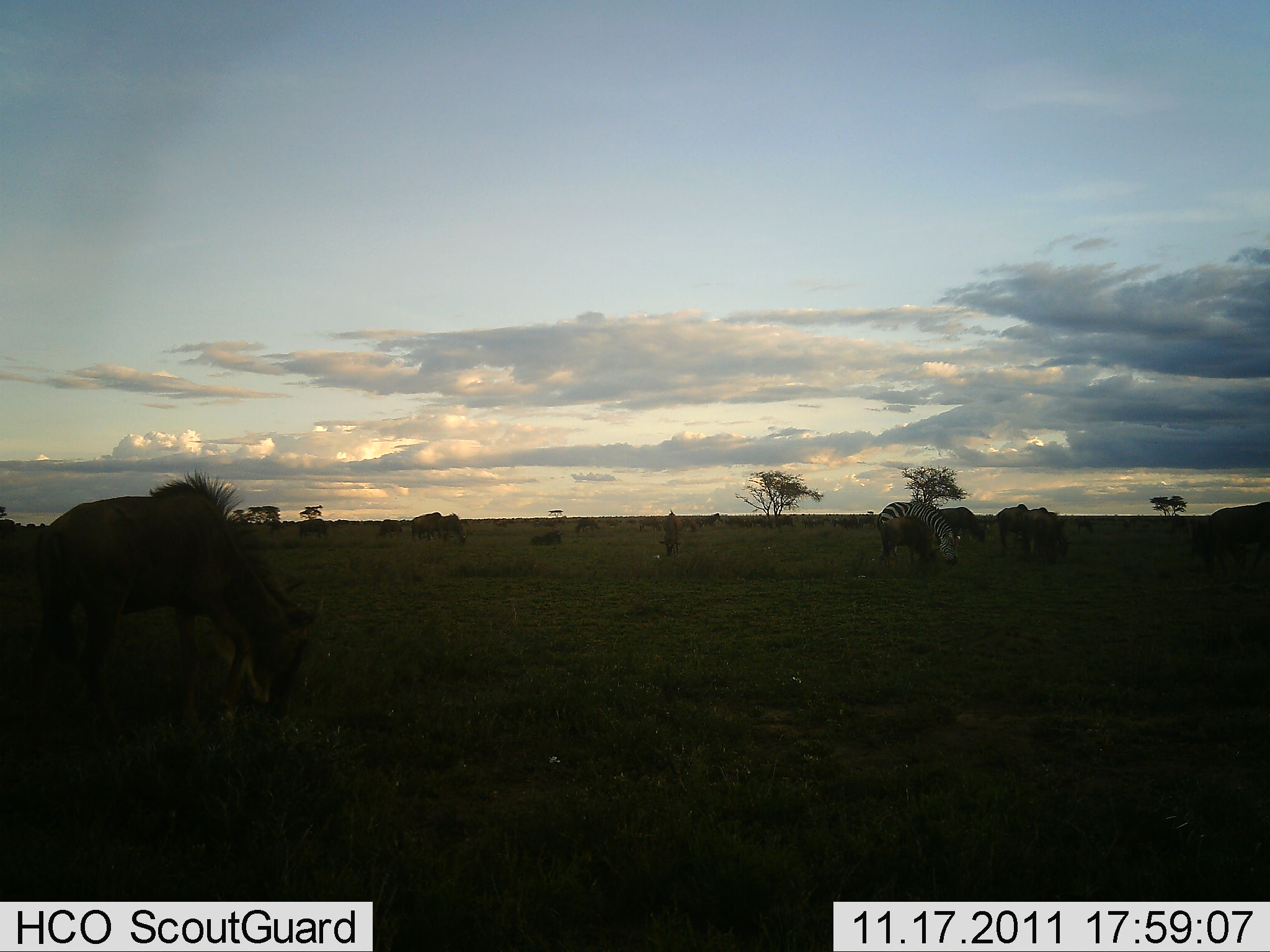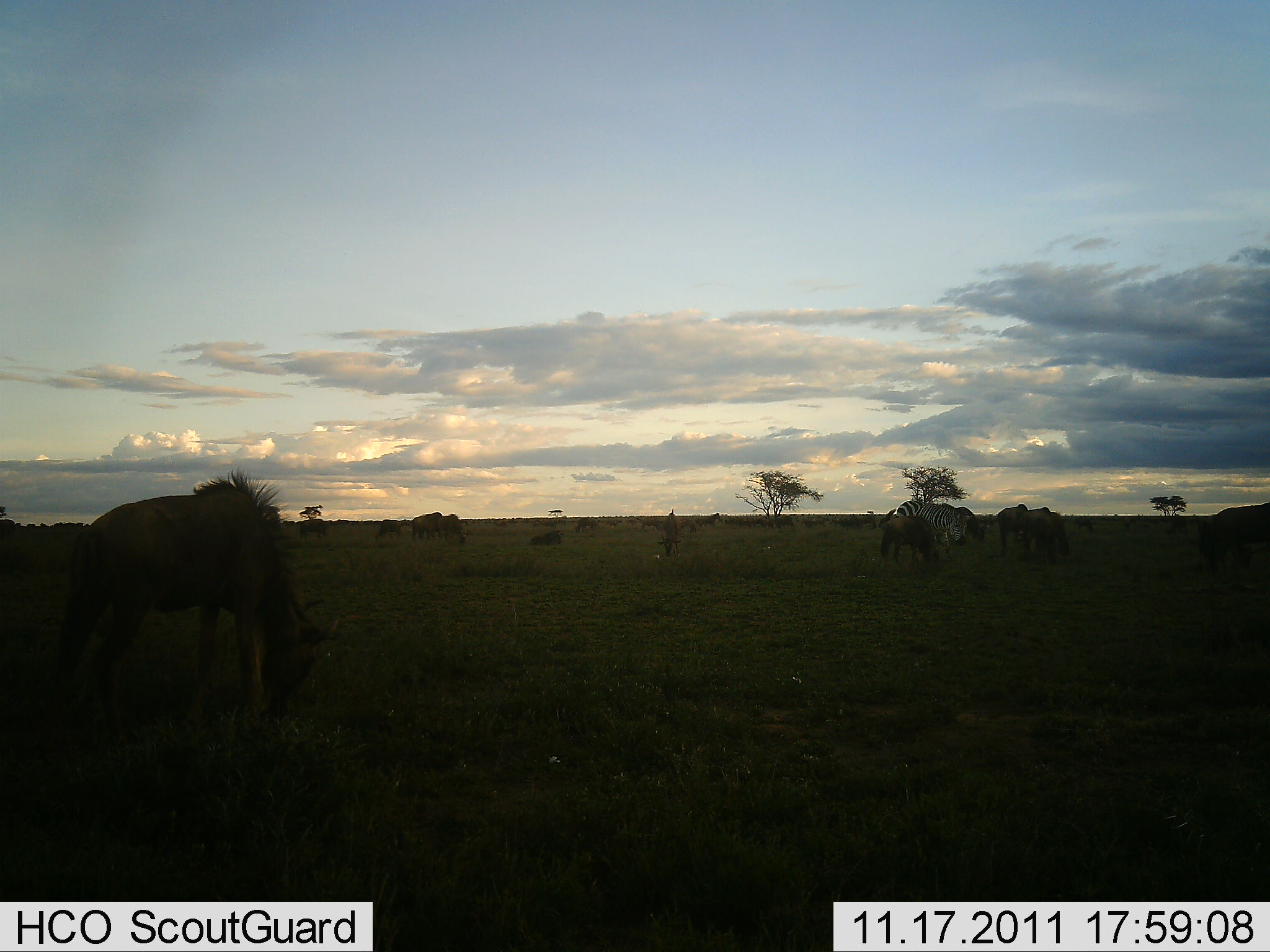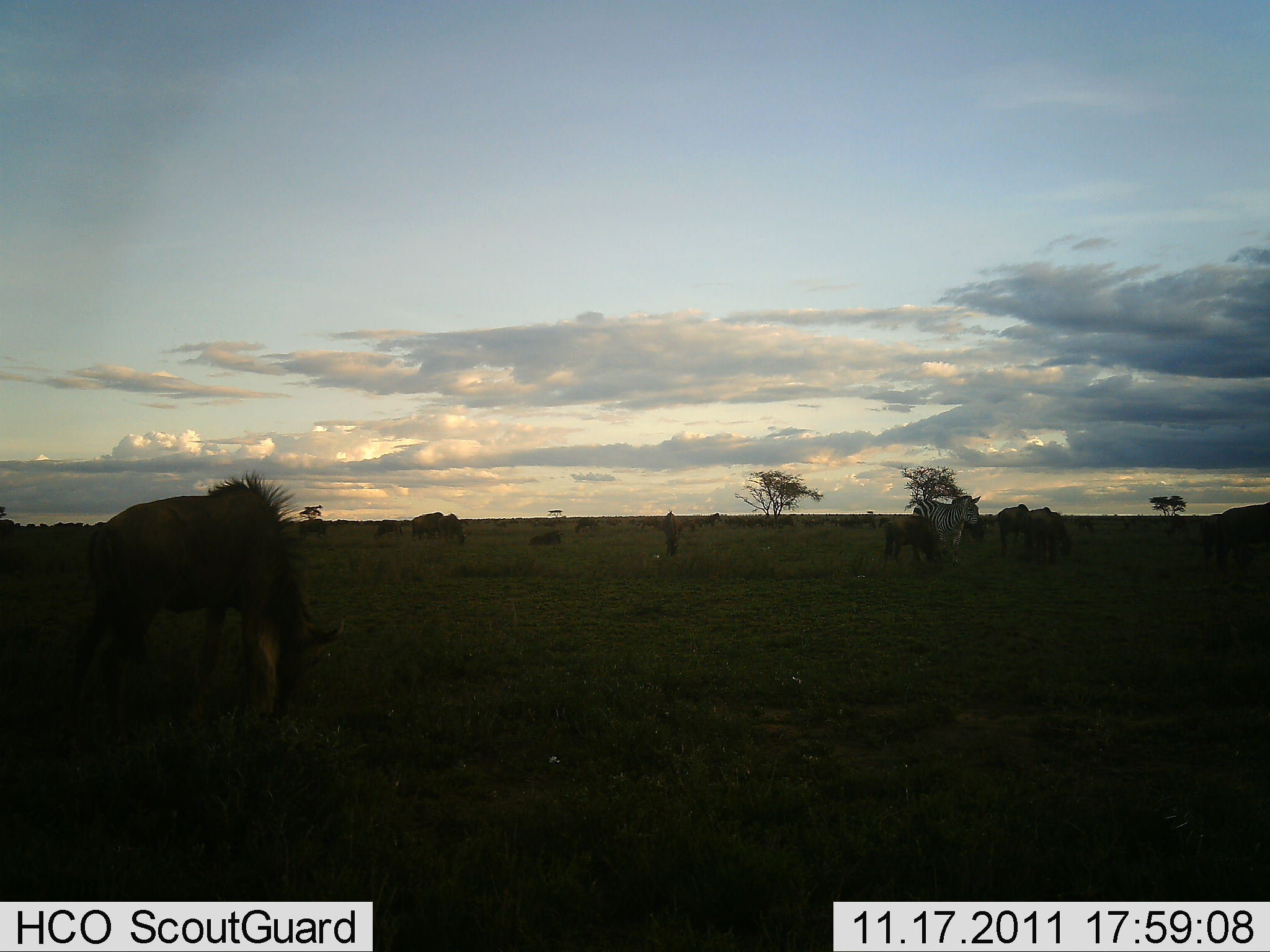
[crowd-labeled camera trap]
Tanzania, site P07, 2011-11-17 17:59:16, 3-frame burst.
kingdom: Animalia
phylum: Chordata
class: Mammalia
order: Artiodactyla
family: Bovidae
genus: Connochaetes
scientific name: Connochaetes taurinus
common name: blue wildebeest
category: wildebeest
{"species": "wildebeest (blue wildebeest) (Connochaetes taurinus)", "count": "10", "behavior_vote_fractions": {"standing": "50%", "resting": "8%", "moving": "8%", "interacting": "0%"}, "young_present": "0%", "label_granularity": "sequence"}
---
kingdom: Animalia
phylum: Chordata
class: Mammalia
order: Perissodactyla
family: Equidae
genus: Equus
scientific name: Equus quagga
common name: plains zebra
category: zebra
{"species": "zebra (plains zebra) (Equus quagga)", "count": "2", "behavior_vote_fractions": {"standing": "46%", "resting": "0%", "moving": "15%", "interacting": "0%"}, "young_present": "0%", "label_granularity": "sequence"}